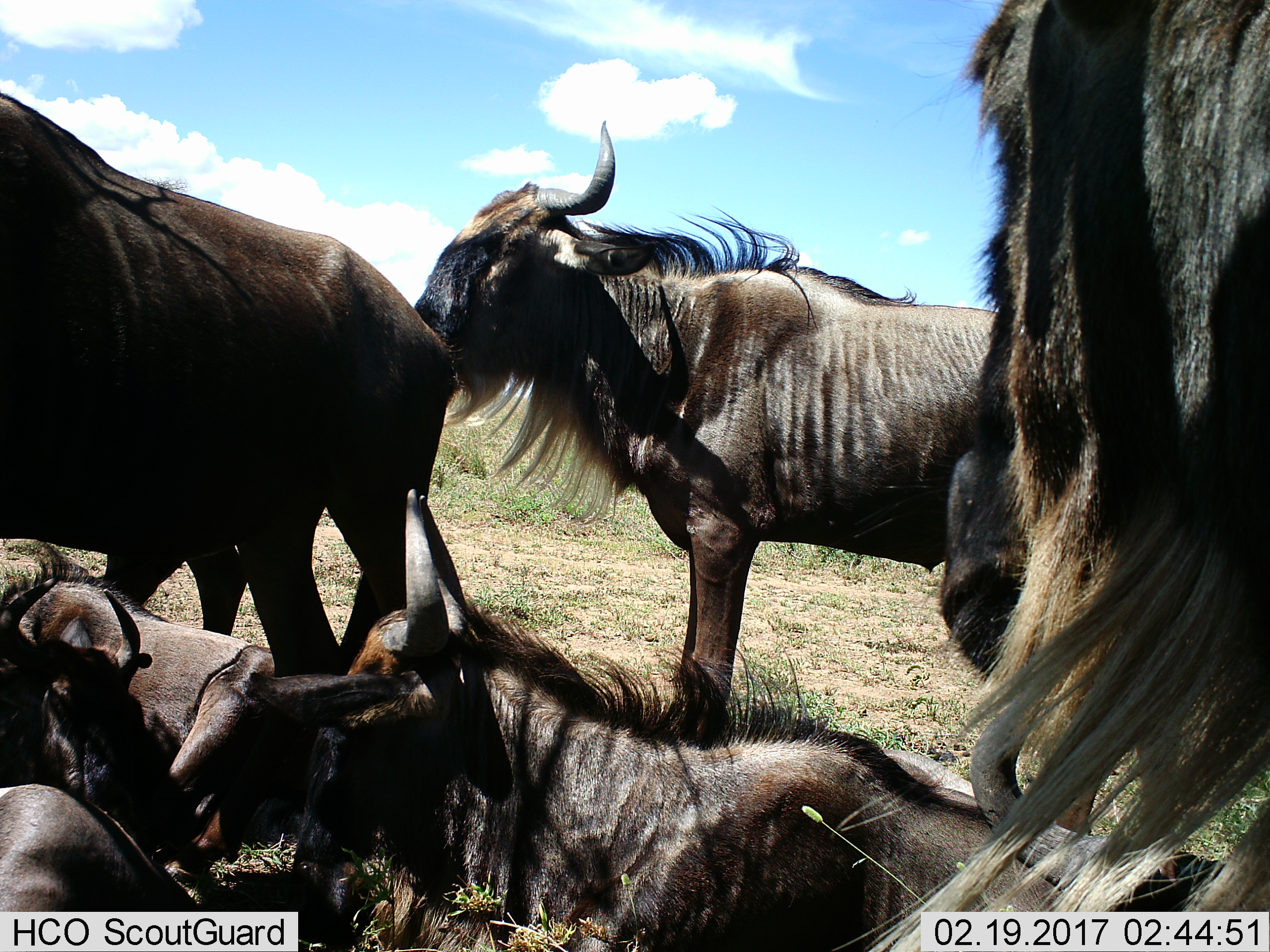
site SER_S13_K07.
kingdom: Animalia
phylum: Chordata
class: Mammalia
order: Artiodactyla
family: Bovidae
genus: Connochaetes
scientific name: Connochaetes taurinus taurinus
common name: blue wildebeest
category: wildebeestblue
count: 7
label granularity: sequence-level